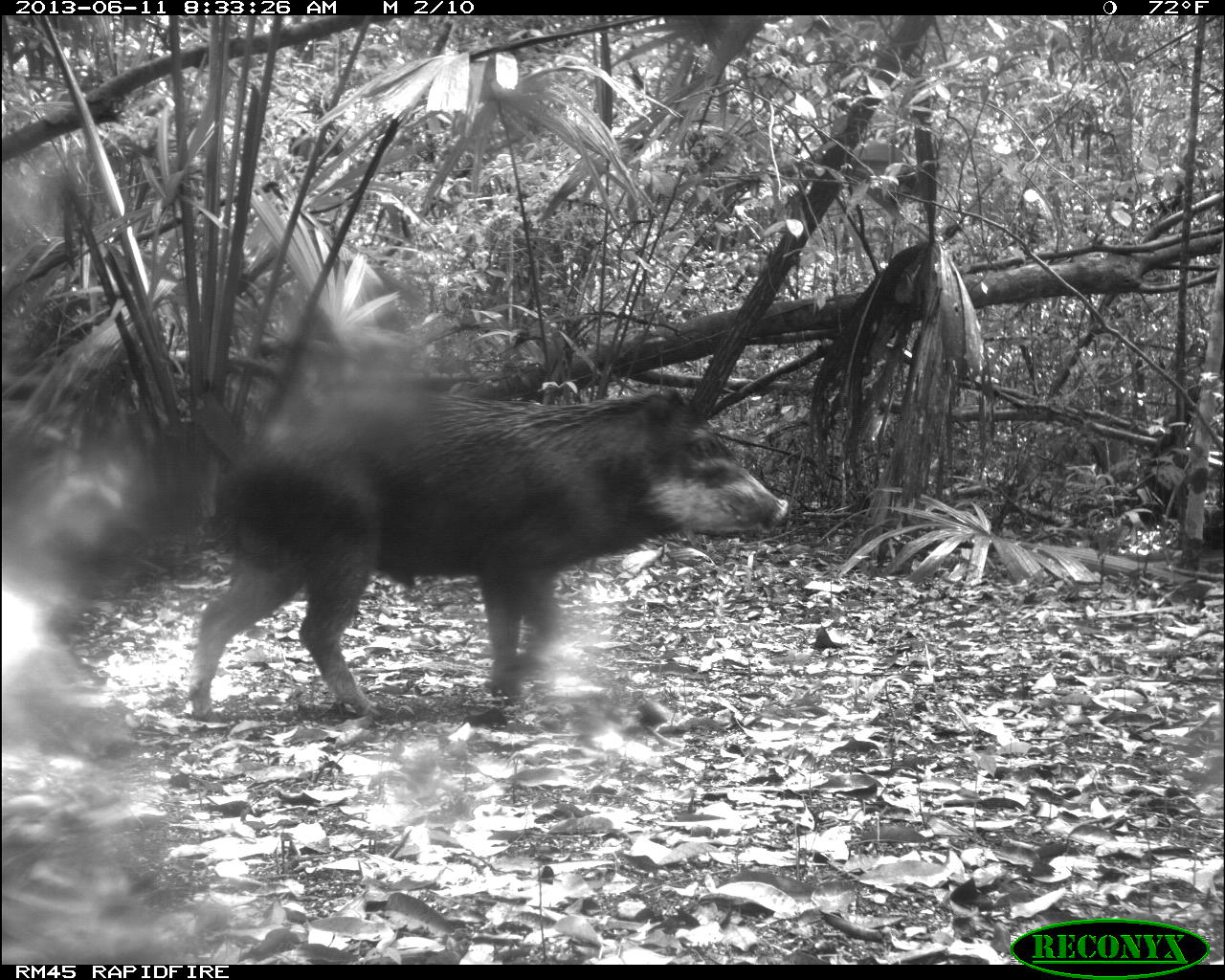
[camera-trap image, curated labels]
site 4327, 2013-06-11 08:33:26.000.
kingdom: Animalia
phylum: Chordata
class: Mammalia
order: Artiodactyla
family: Tayassuidae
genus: Tayassu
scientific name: Tayassu pecari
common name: white-lipped peccary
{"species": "Tayassu pecari (white-lipped peccary)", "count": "5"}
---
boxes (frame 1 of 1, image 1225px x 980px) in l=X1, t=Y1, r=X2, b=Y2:
tayassu pecari: l=184, t=386, r=789, b=725